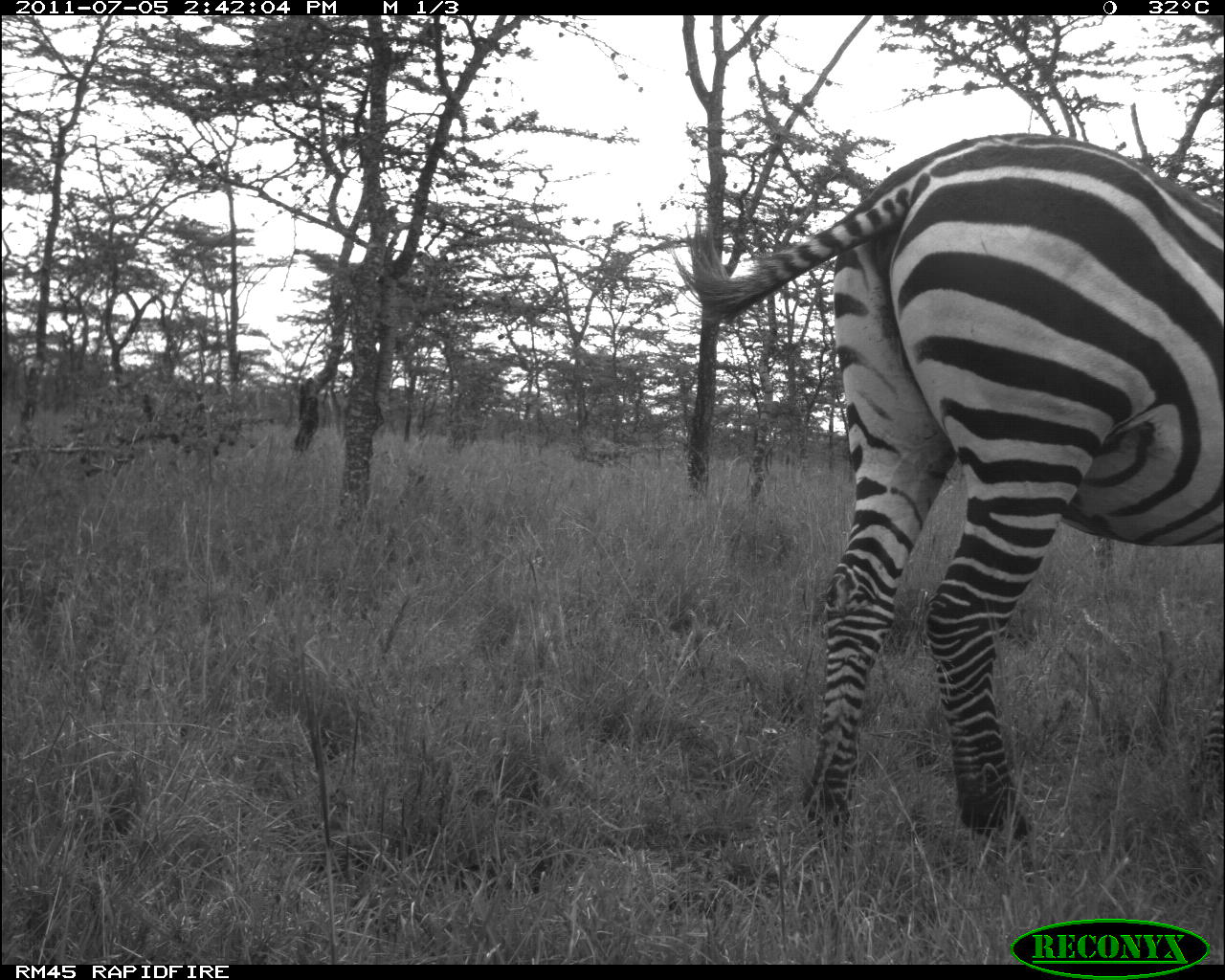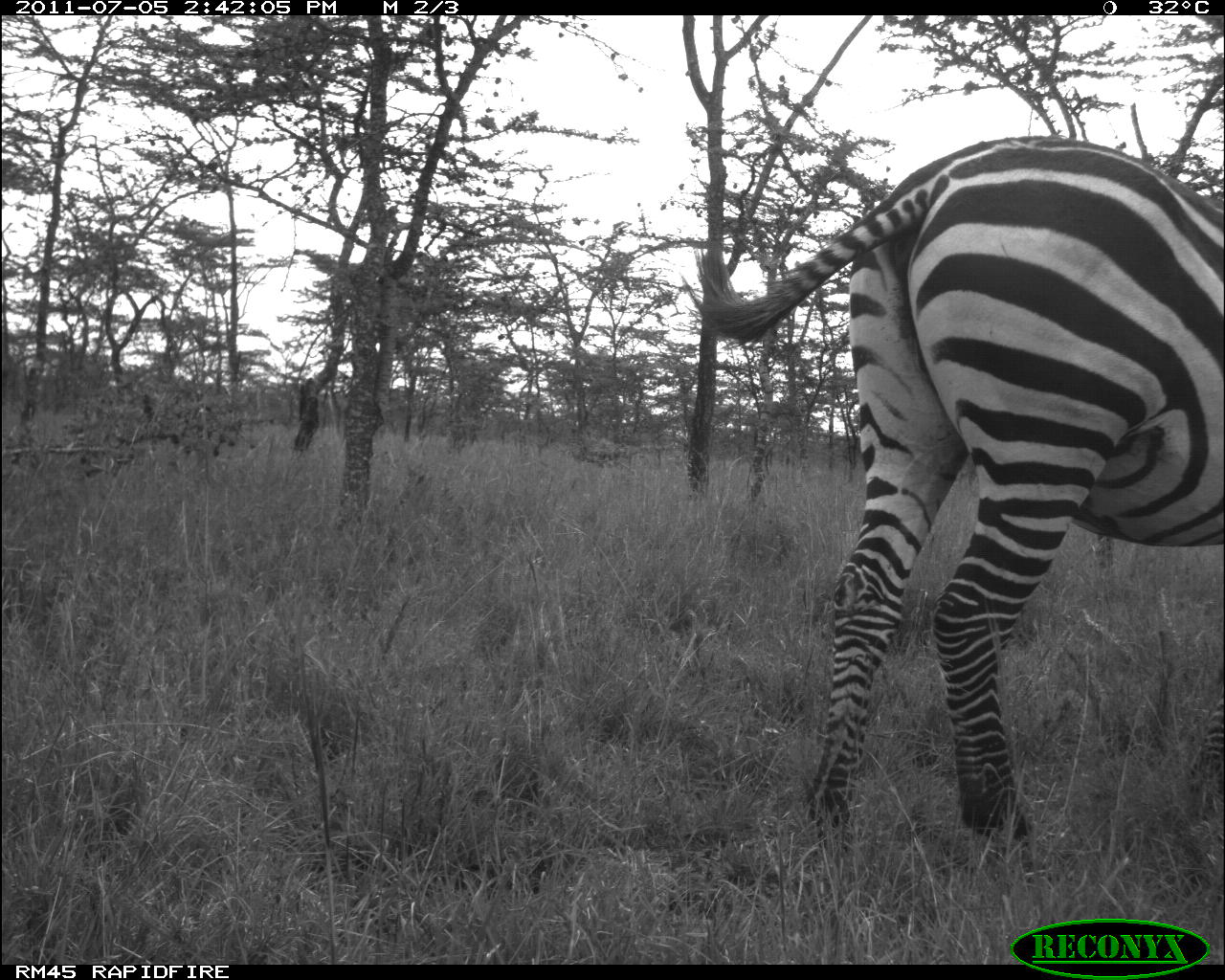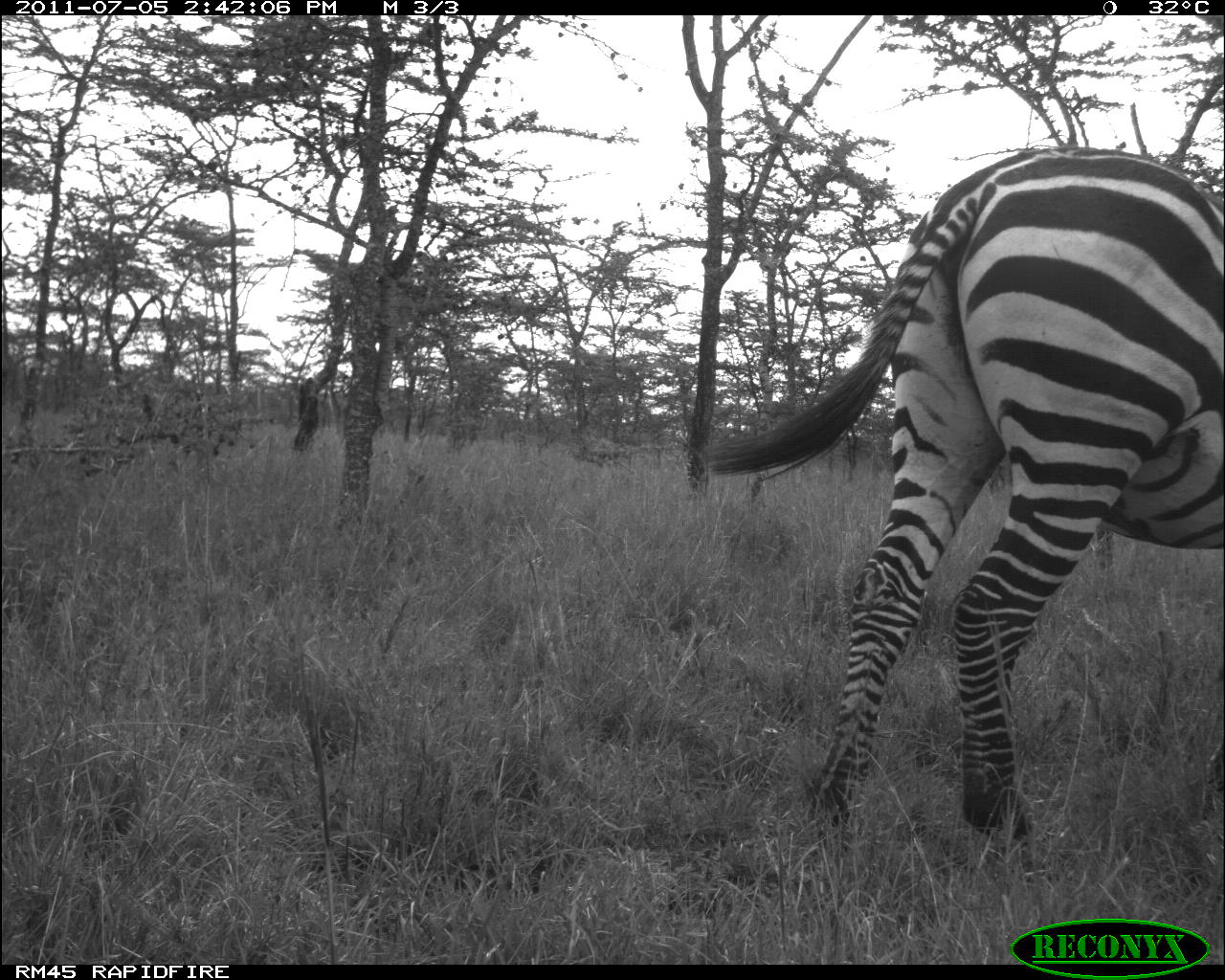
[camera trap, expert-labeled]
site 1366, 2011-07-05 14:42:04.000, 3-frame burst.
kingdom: Animalia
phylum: Chordata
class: Mammalia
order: Perissodactyla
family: Equidae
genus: Equus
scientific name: Equus quagga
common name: plains zebra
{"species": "Equus quagga (plains zebra)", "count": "1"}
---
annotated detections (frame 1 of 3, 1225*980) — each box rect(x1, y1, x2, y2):
equus quagga: rect(673, 125, 1218, 867)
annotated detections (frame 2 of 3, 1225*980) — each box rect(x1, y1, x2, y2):
equus quagga: rect(680, 133, 1219, 876)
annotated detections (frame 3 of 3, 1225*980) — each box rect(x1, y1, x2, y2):
equus quagga: rect(696, 140, 1225, 840)